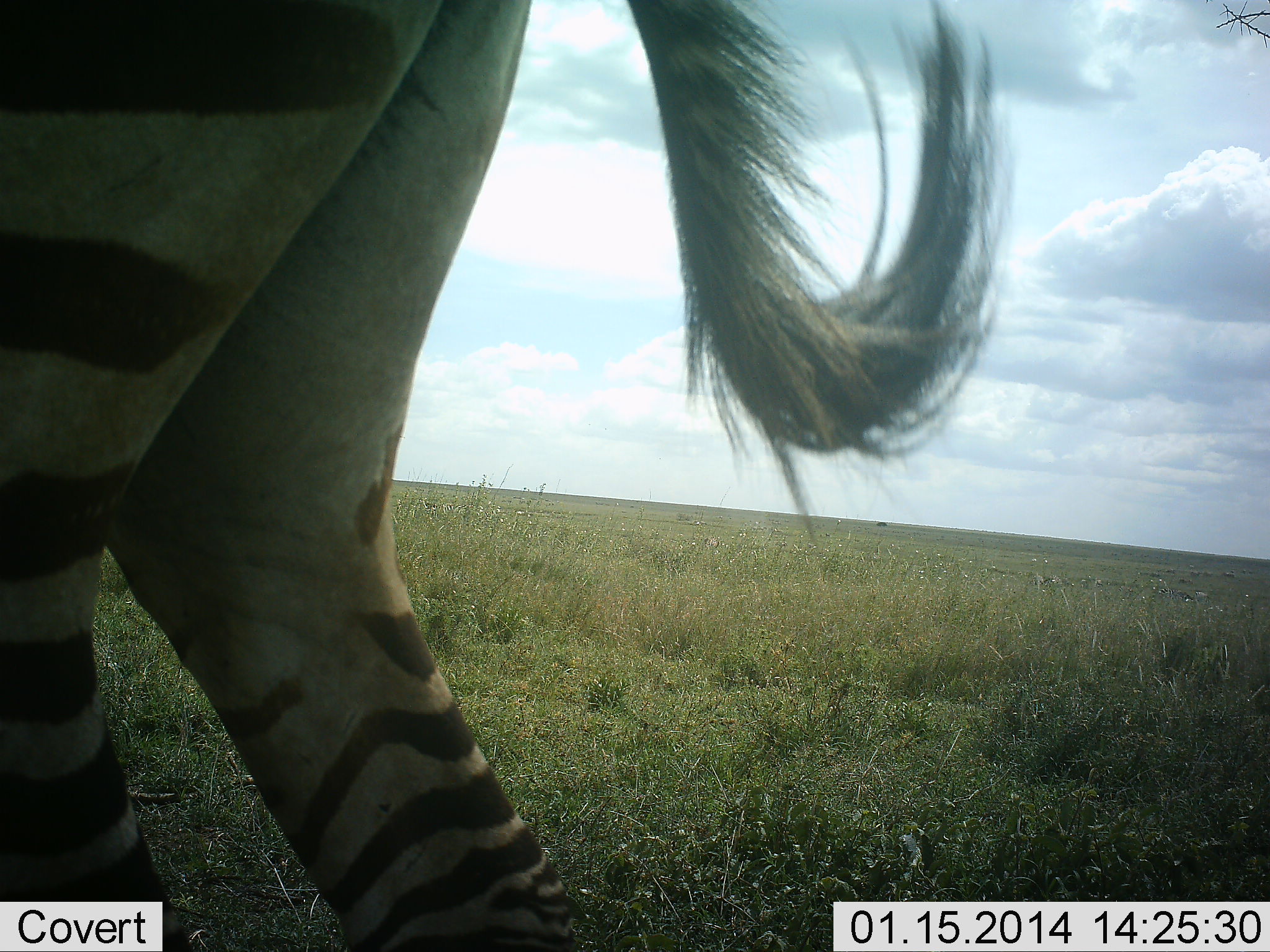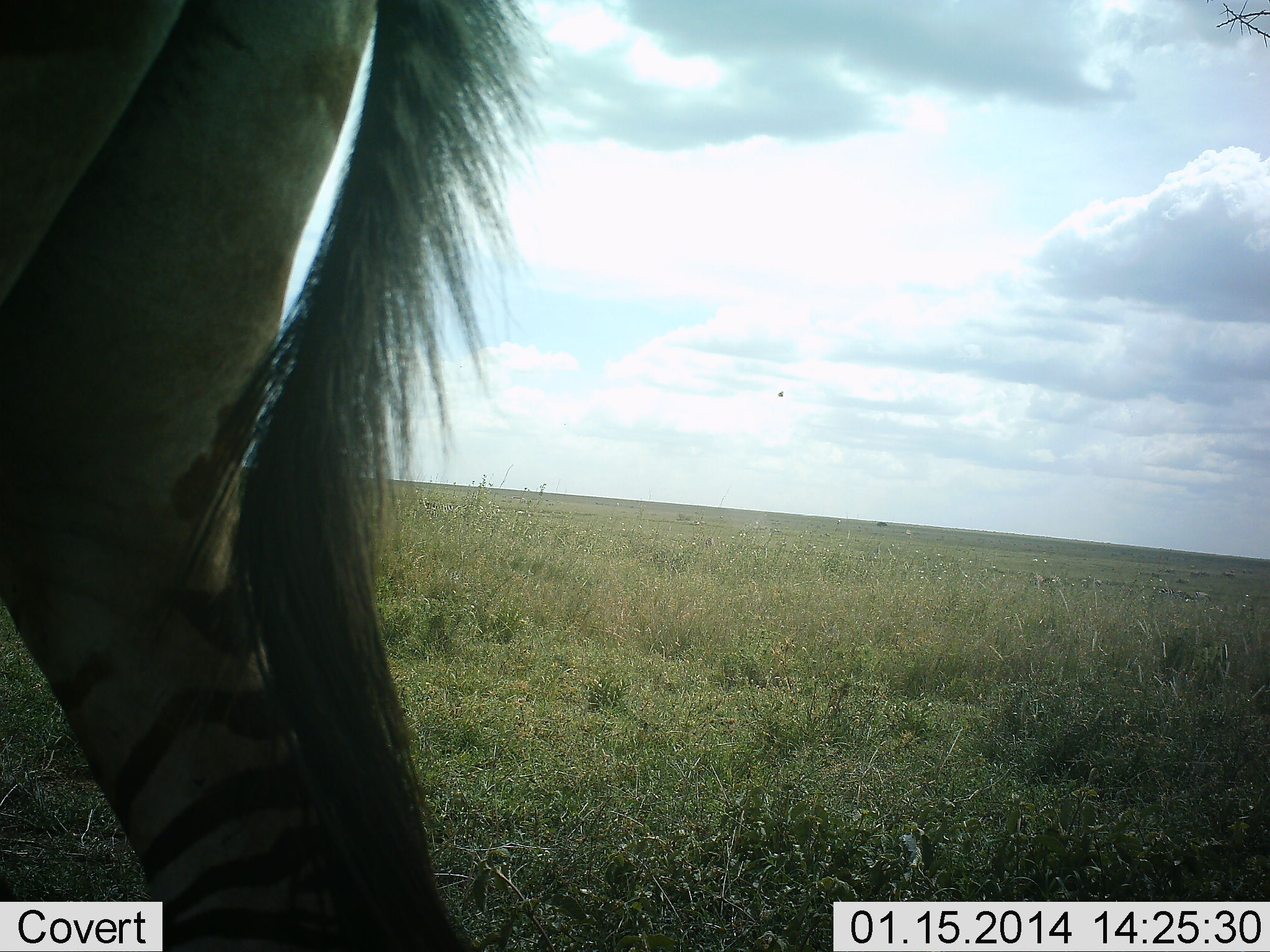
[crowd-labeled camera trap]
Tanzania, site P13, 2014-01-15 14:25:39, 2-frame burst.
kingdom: Animalia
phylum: Chordata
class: Mammalia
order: Perissodactyla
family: Equidae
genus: Equus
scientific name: Equus quagga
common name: plains zebra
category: zebra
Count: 2.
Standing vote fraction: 17%.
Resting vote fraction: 0%.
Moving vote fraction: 83%.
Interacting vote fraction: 0%.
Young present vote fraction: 0%.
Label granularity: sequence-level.